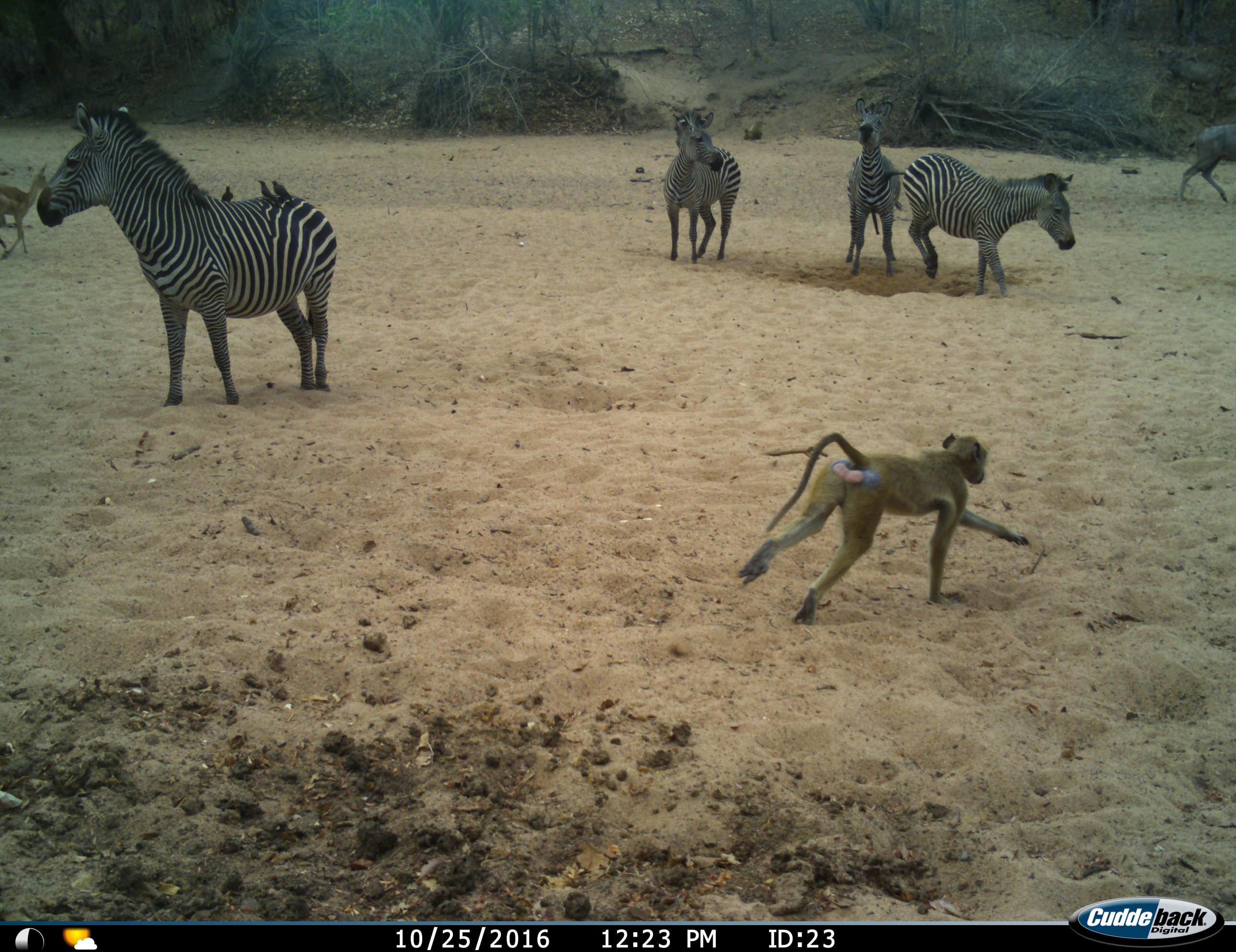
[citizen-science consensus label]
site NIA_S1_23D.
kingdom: Animalia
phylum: Chordata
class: Mammalia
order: Primates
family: Cercopithecidae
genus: Papio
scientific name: Papio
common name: baboon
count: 1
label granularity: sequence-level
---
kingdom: Animalia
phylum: Chordata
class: Aves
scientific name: Aves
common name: bird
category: birdother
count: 3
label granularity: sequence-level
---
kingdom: Animalia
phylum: Chordata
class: Mammalia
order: Artiodactyla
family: Bovidae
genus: Aepyceros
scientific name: Aepyceros melampus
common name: impala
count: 1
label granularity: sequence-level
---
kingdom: Animalia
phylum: Chordata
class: Mammalia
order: Perissodactyla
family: Equidae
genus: Equus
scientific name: Equus quagga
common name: plains zebra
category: zebraplains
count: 4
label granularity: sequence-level